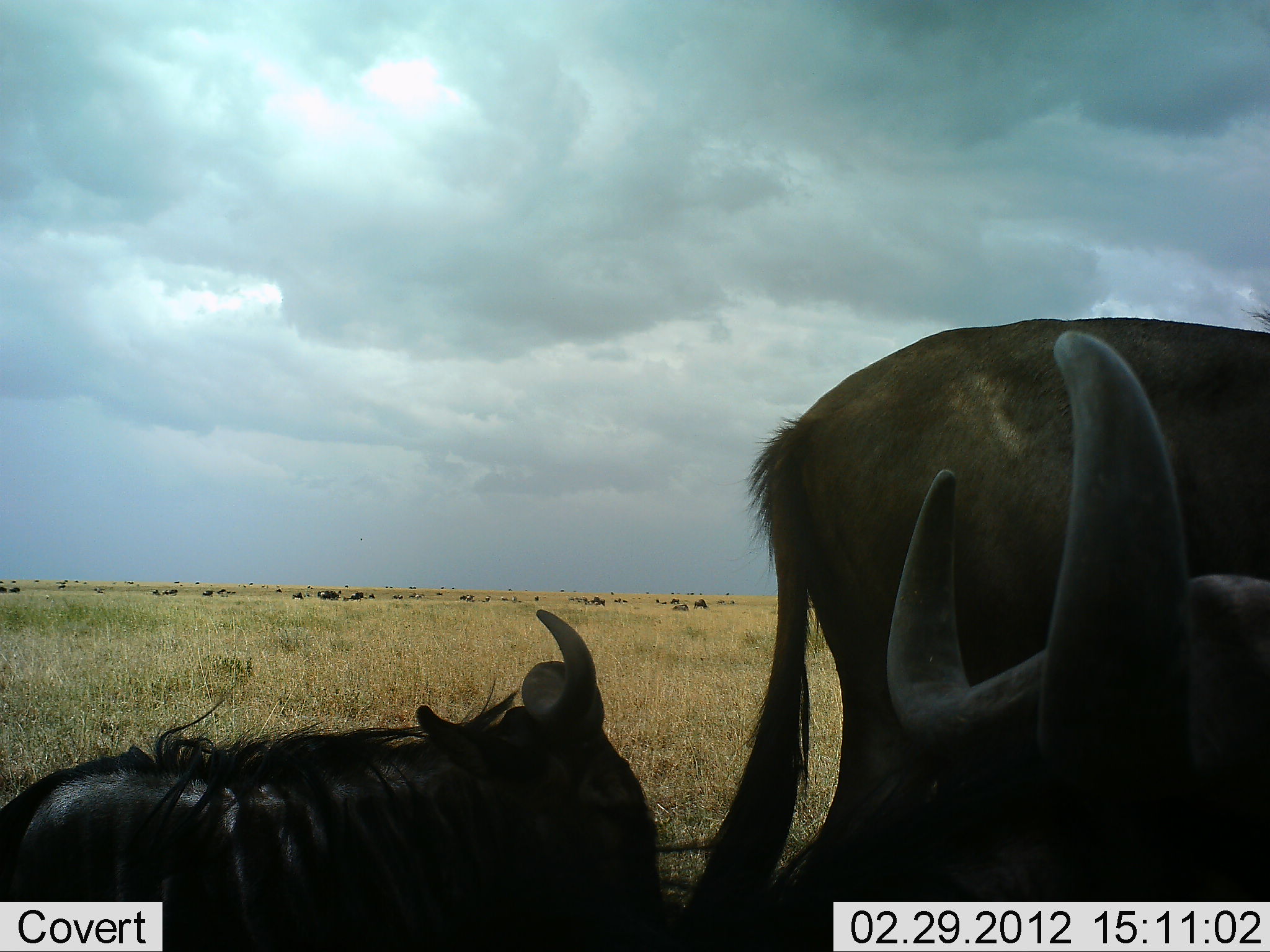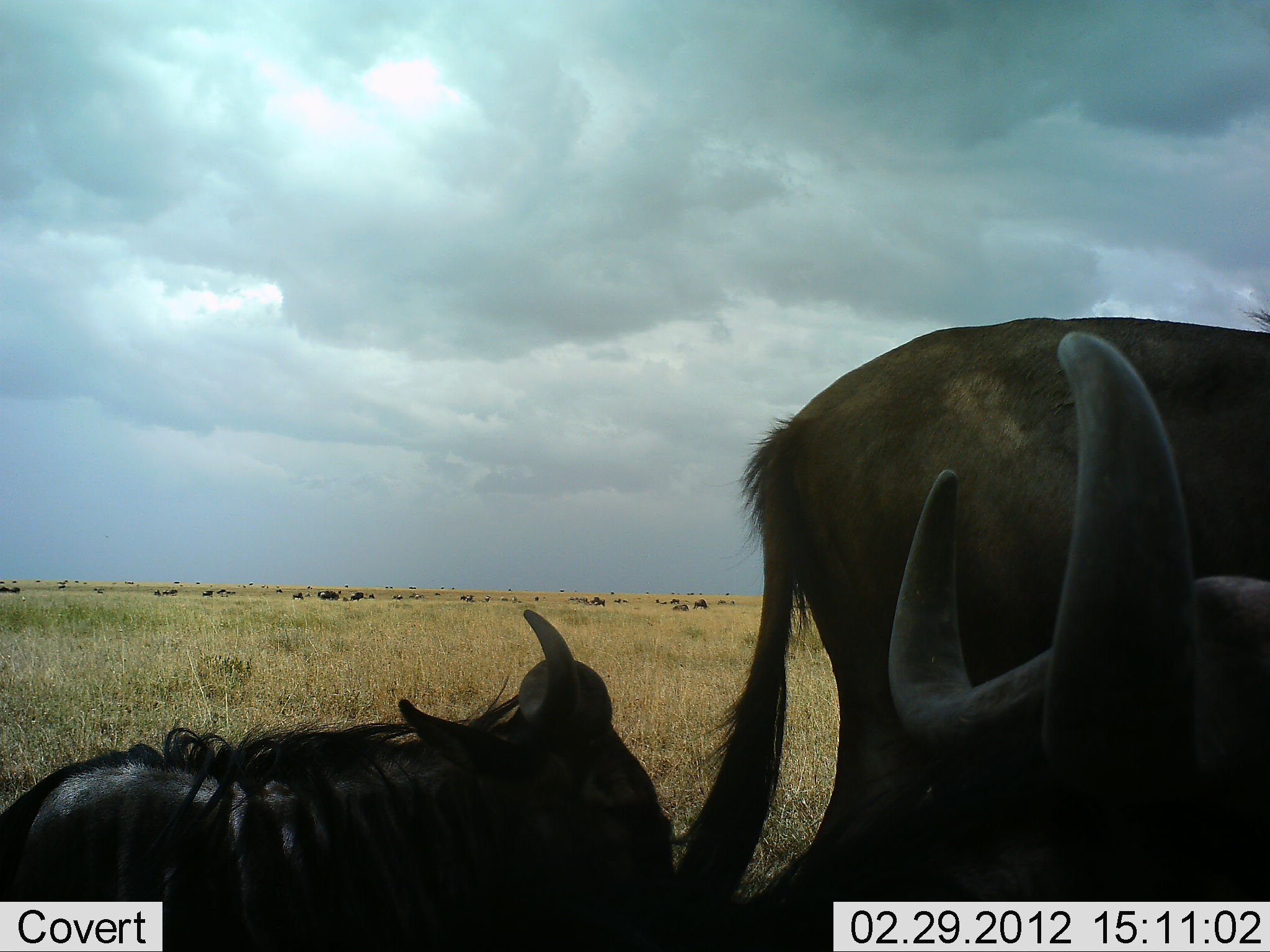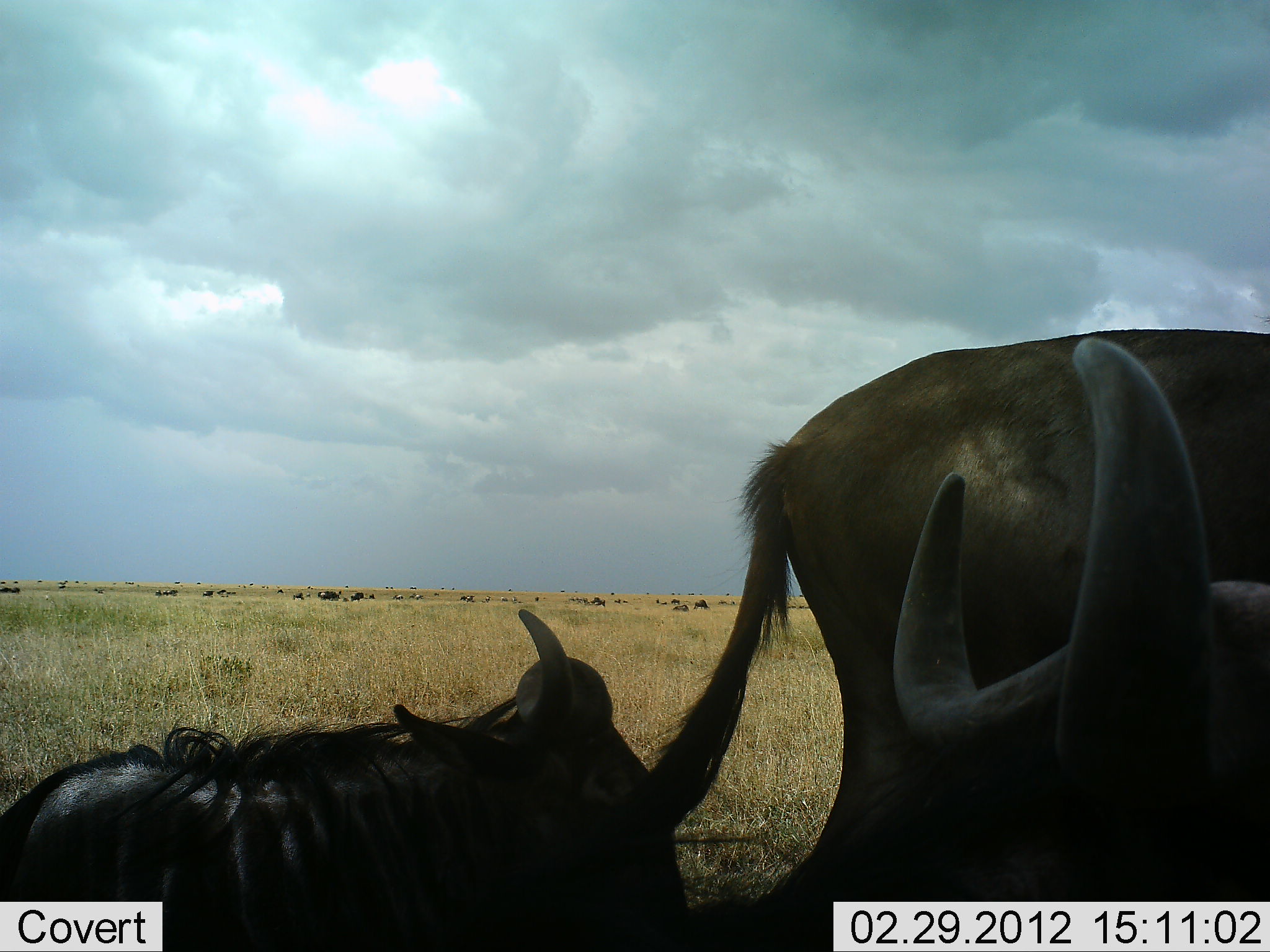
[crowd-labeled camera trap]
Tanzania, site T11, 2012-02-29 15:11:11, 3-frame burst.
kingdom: Animalia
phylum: Chordata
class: Mammalia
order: Artiodactyla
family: Bovidae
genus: Connochaetes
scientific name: Connochaetes taurinus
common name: blue wildebeest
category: wildebeest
Wildebeest (blue wildebeest) (Connochaetes taurinus), count 3. Behavior (volunteer vote fractions): standing 85%, resting 77%, moving 8%, interacting 8%. Young present (vote fraction): 23%. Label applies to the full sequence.